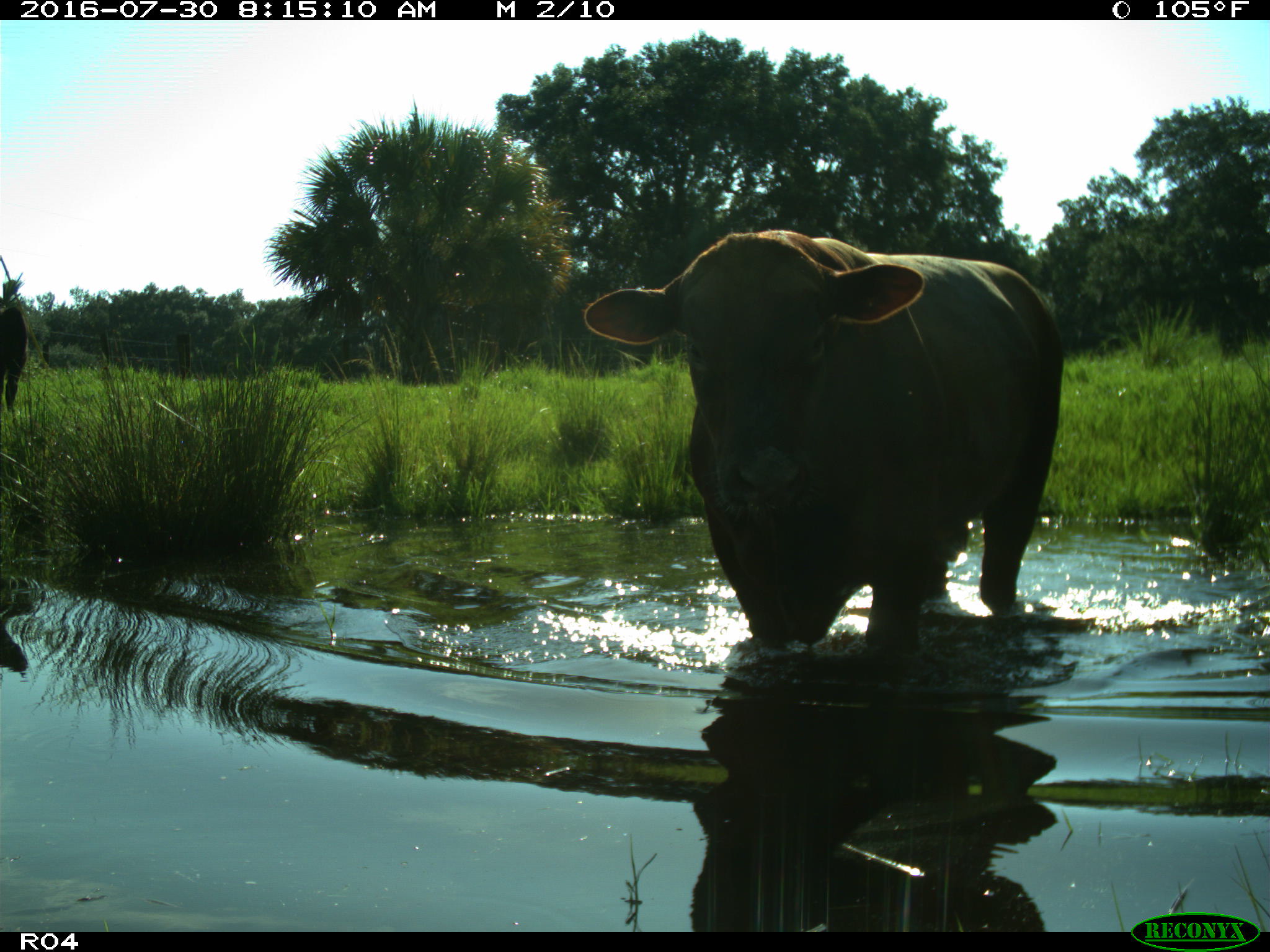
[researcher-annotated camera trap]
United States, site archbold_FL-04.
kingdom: Animalia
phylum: Chordata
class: Mammalia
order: Artiodactyla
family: Bovidae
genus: Bos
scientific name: Bos taurus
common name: domestic cow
Bos taurus (domestic cow).